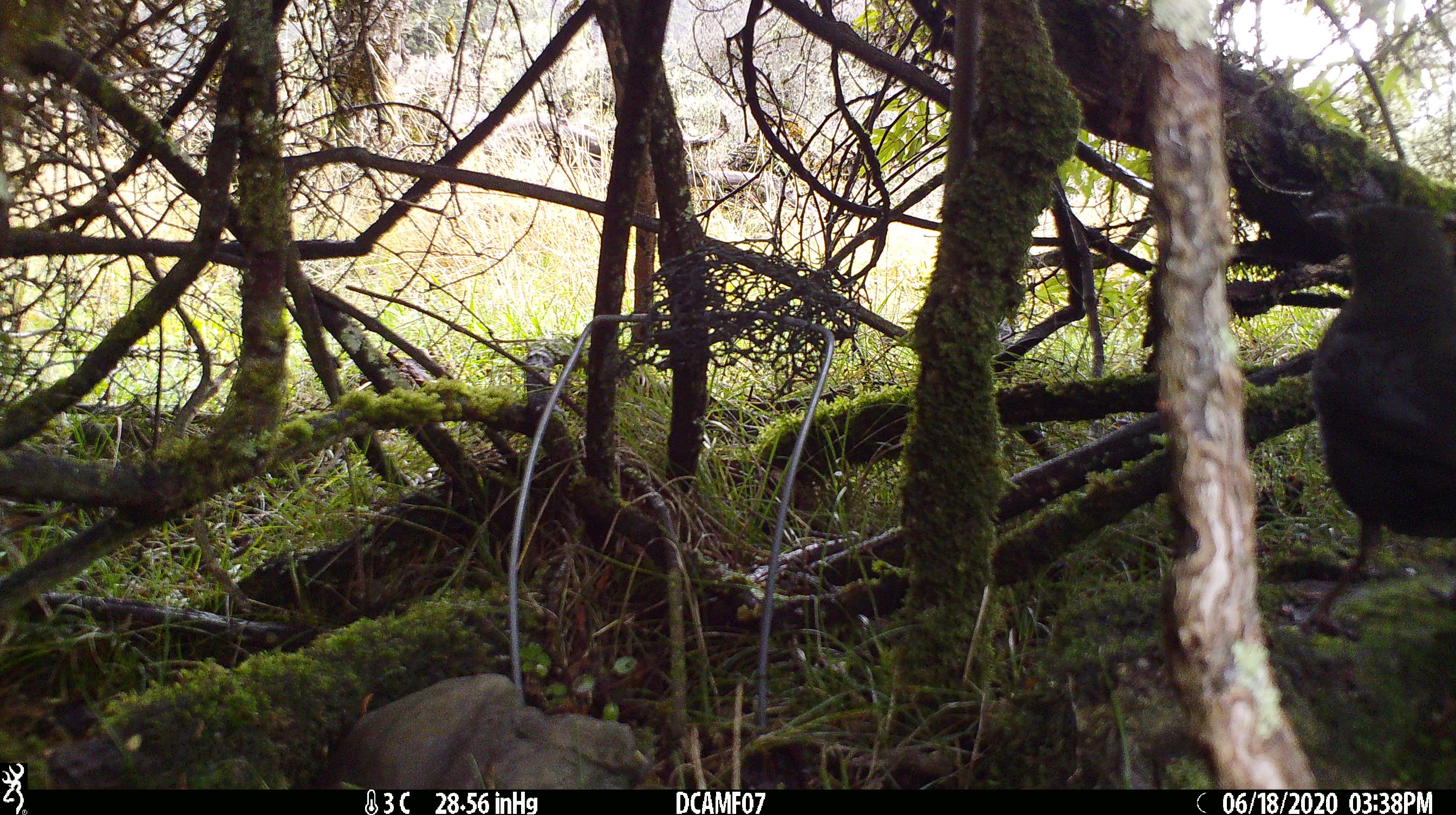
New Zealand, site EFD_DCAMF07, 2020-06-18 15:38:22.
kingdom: Animalia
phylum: Chordata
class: Aves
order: Passeriformes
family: Turdidae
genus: Turdus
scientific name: Turdus merula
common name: eurasian blackbird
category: blackbird